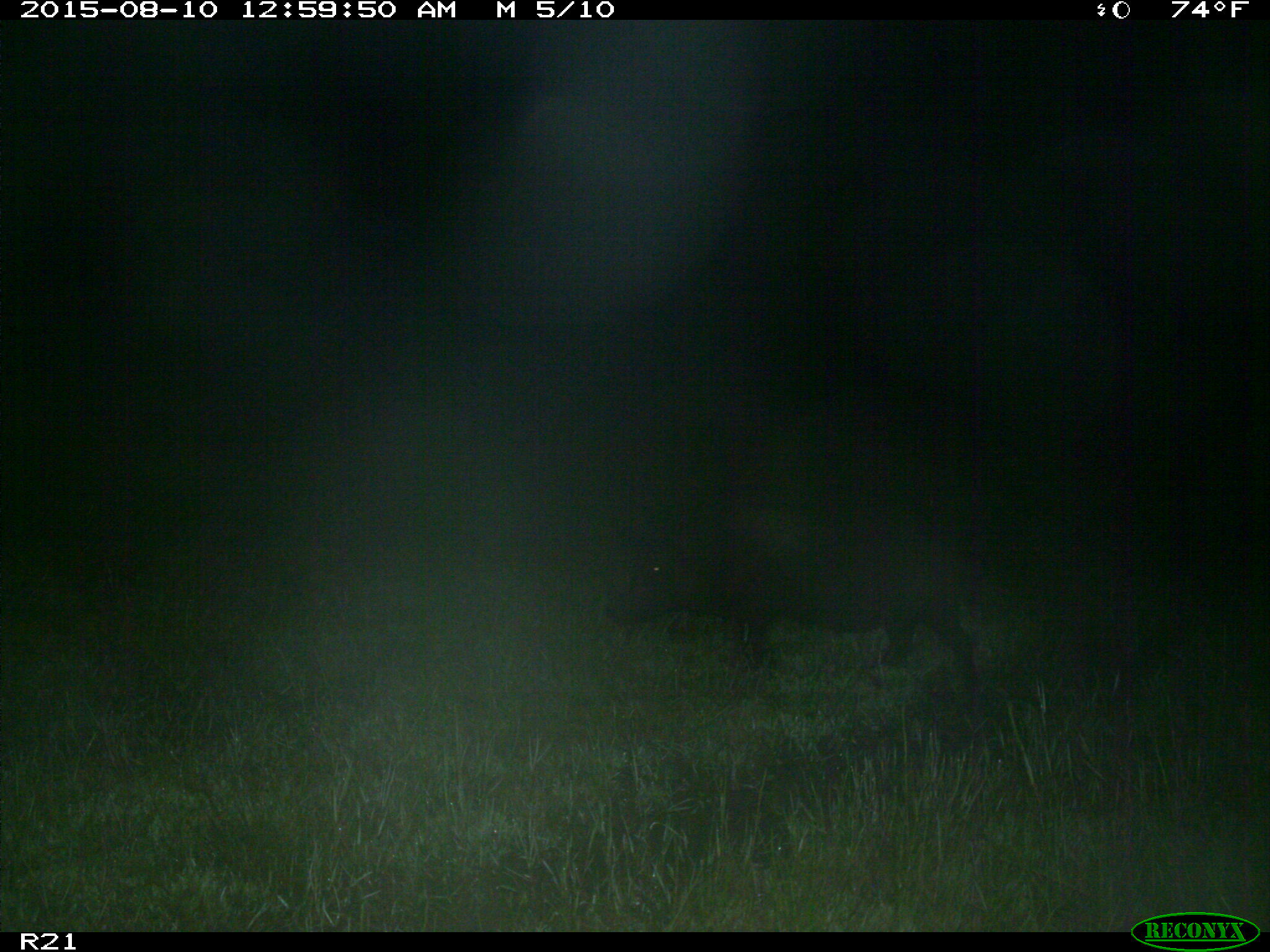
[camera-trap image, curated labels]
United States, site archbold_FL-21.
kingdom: Animalia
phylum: Chordata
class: Mammalia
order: Artiodactyla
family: Suidae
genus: Sus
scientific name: Sus scrofa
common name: wild boar